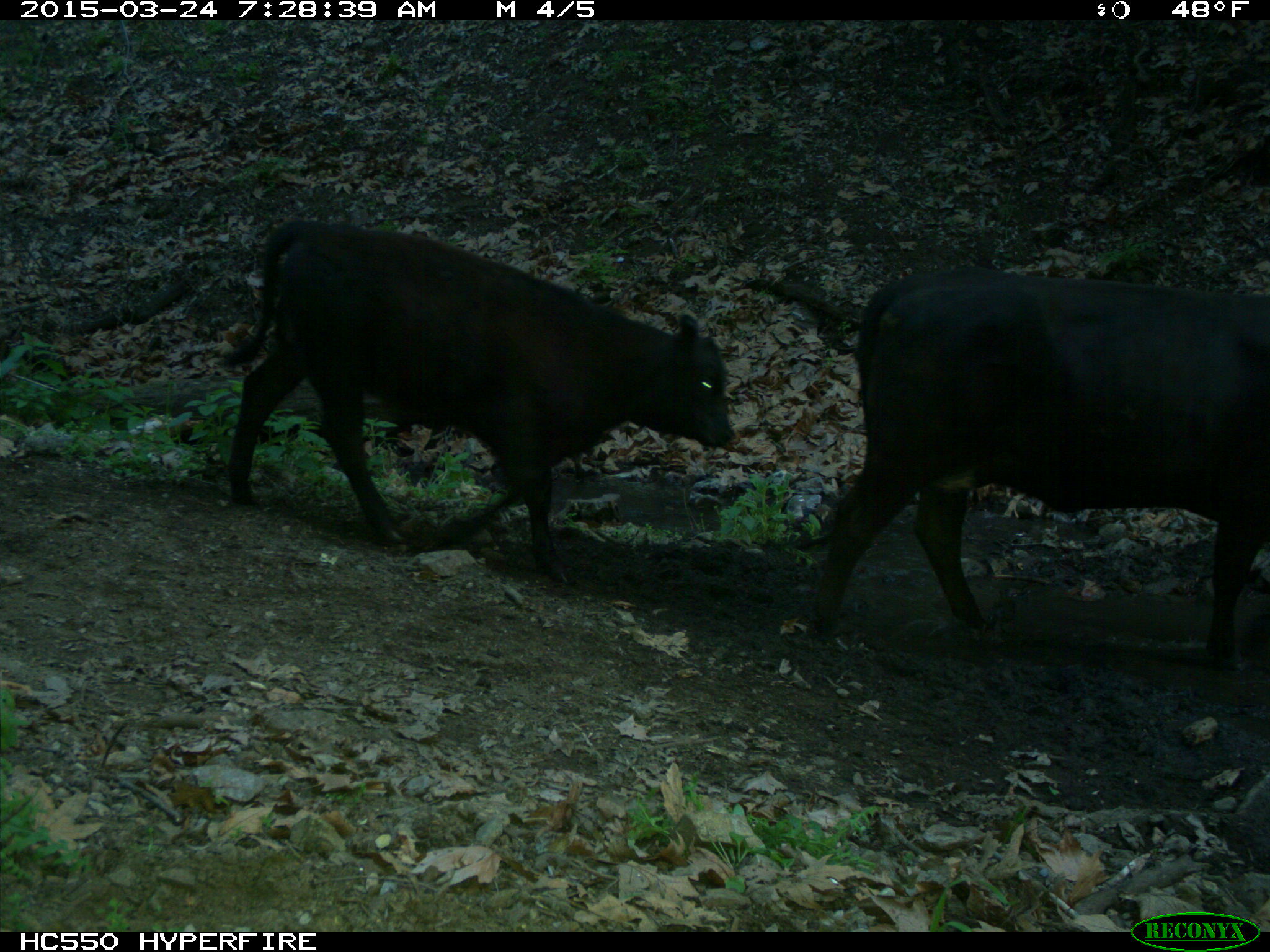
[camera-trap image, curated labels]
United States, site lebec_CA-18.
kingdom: Animalia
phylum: Chordata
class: Mammalia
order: Artiodactyla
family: Bovidae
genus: Bos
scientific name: Bos taurus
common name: domestic cow